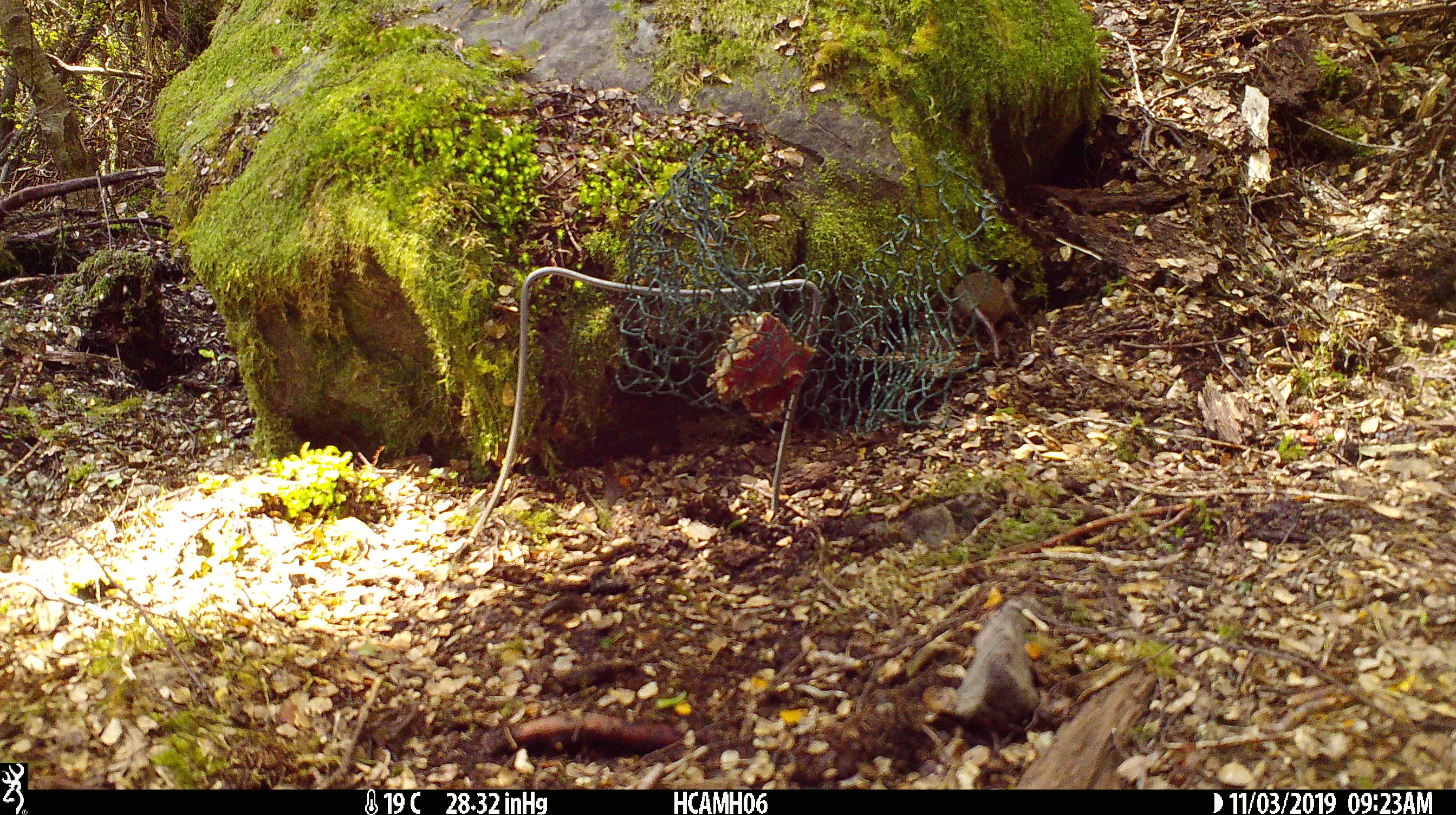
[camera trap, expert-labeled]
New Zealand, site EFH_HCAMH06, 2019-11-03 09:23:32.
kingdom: Animalia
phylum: Chordata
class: Mammalia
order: Rodentia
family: Muridae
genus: Mus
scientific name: Mus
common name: mouse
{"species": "mouse (Mus)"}